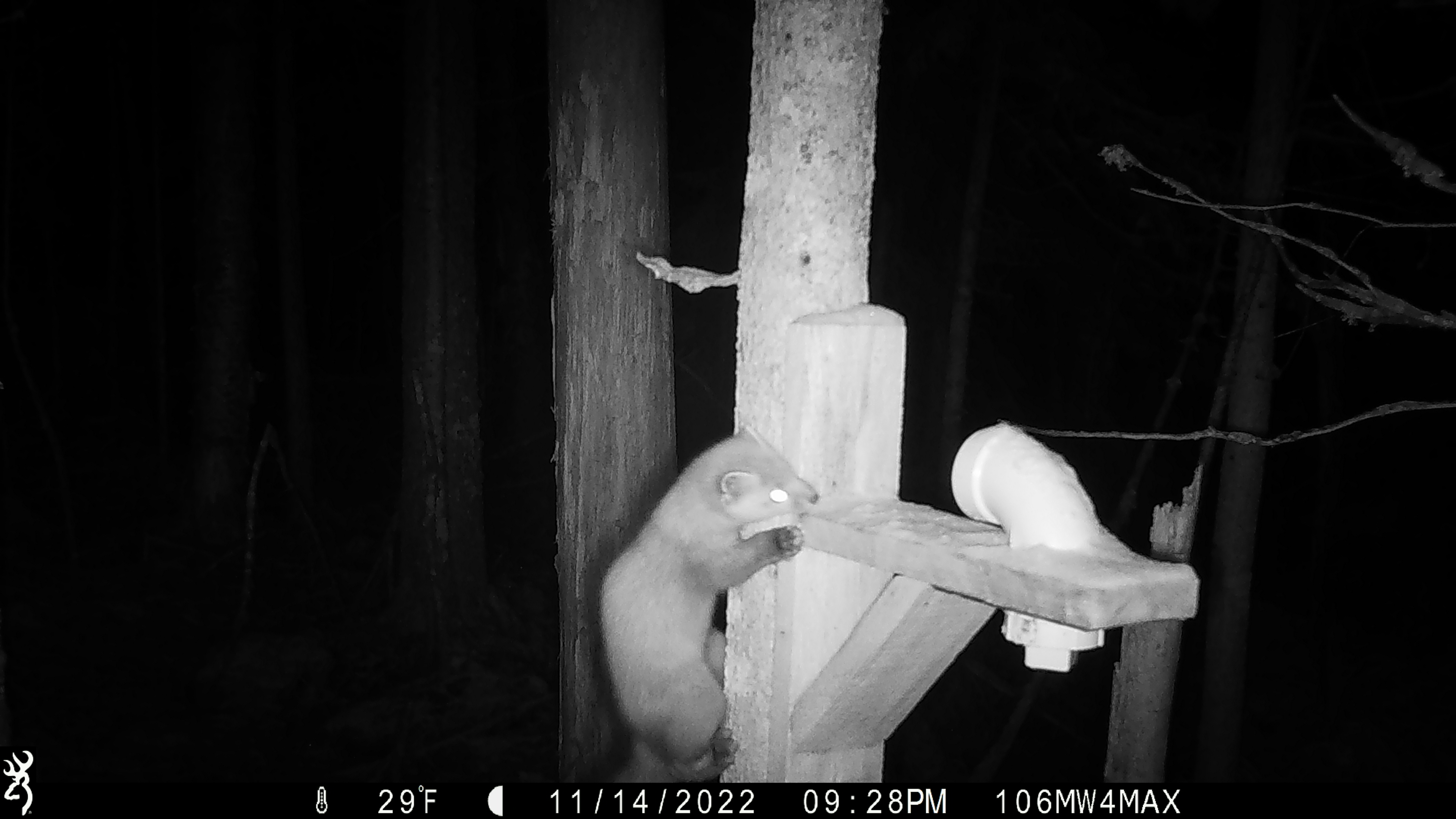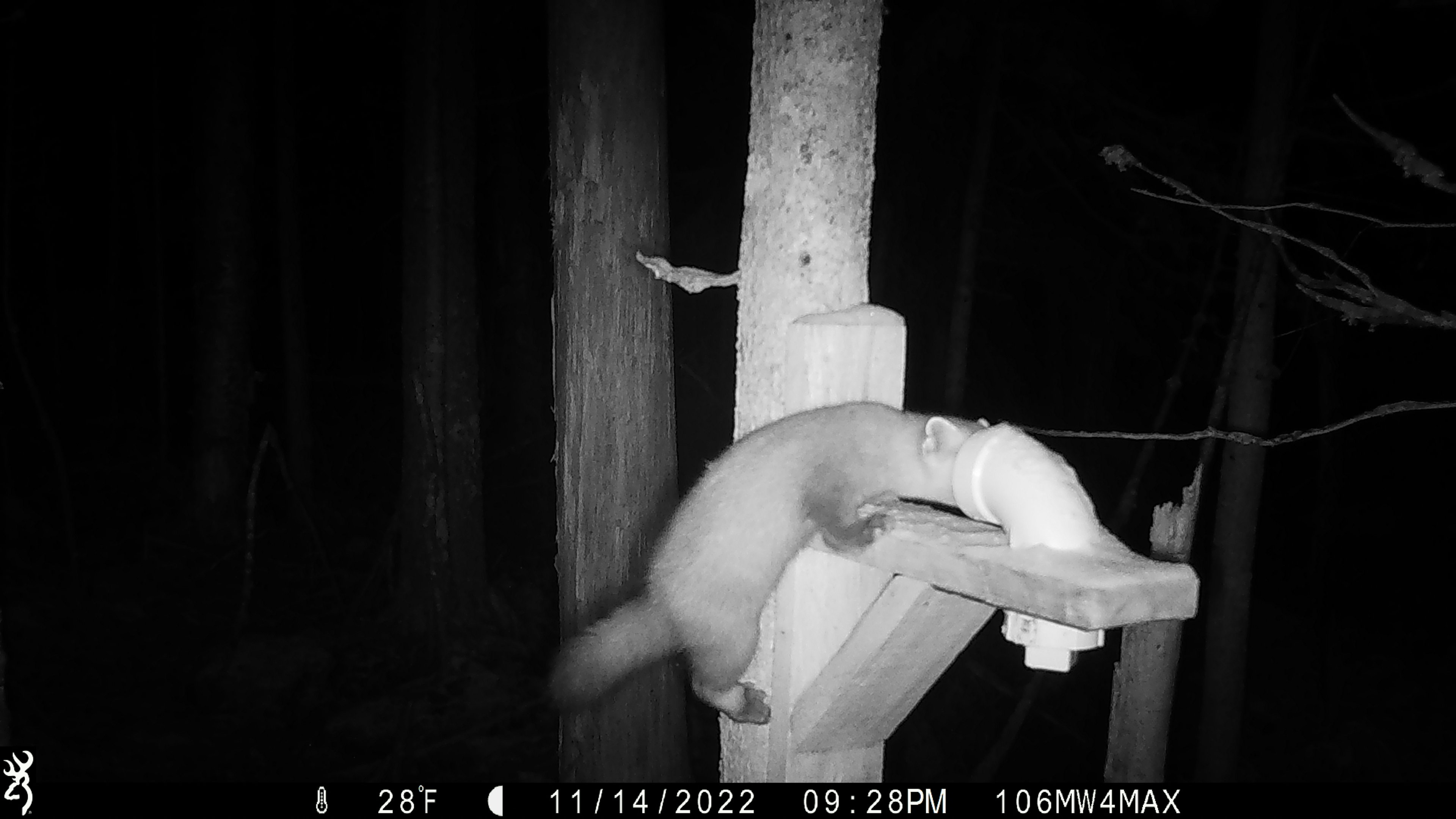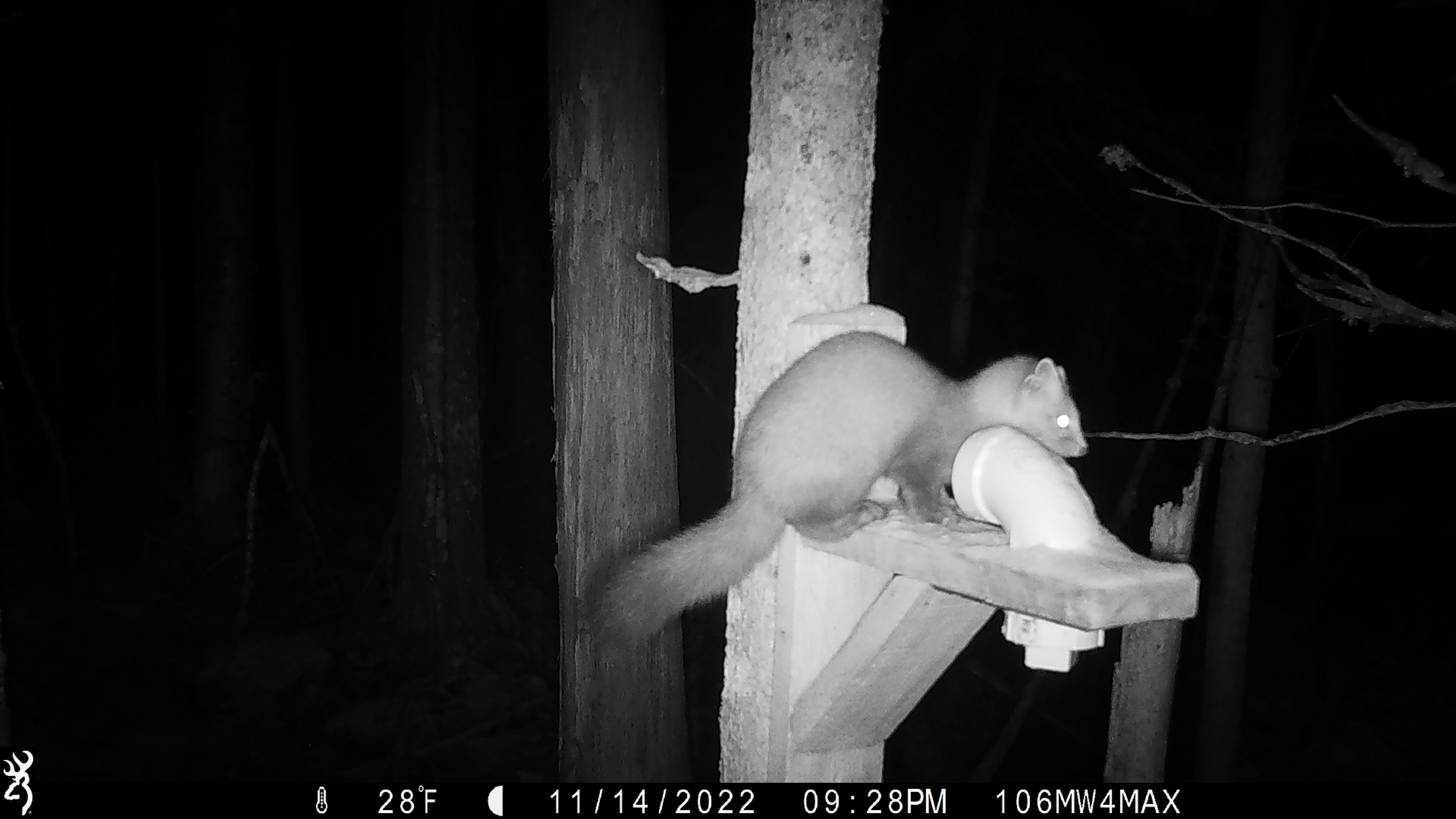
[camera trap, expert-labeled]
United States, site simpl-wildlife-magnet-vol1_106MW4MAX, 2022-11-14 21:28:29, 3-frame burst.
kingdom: Animalia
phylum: Chordata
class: Mammalia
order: Carnivora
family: Mustelidae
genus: Martes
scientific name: Martes americana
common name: american marten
American marten (Martes americana).